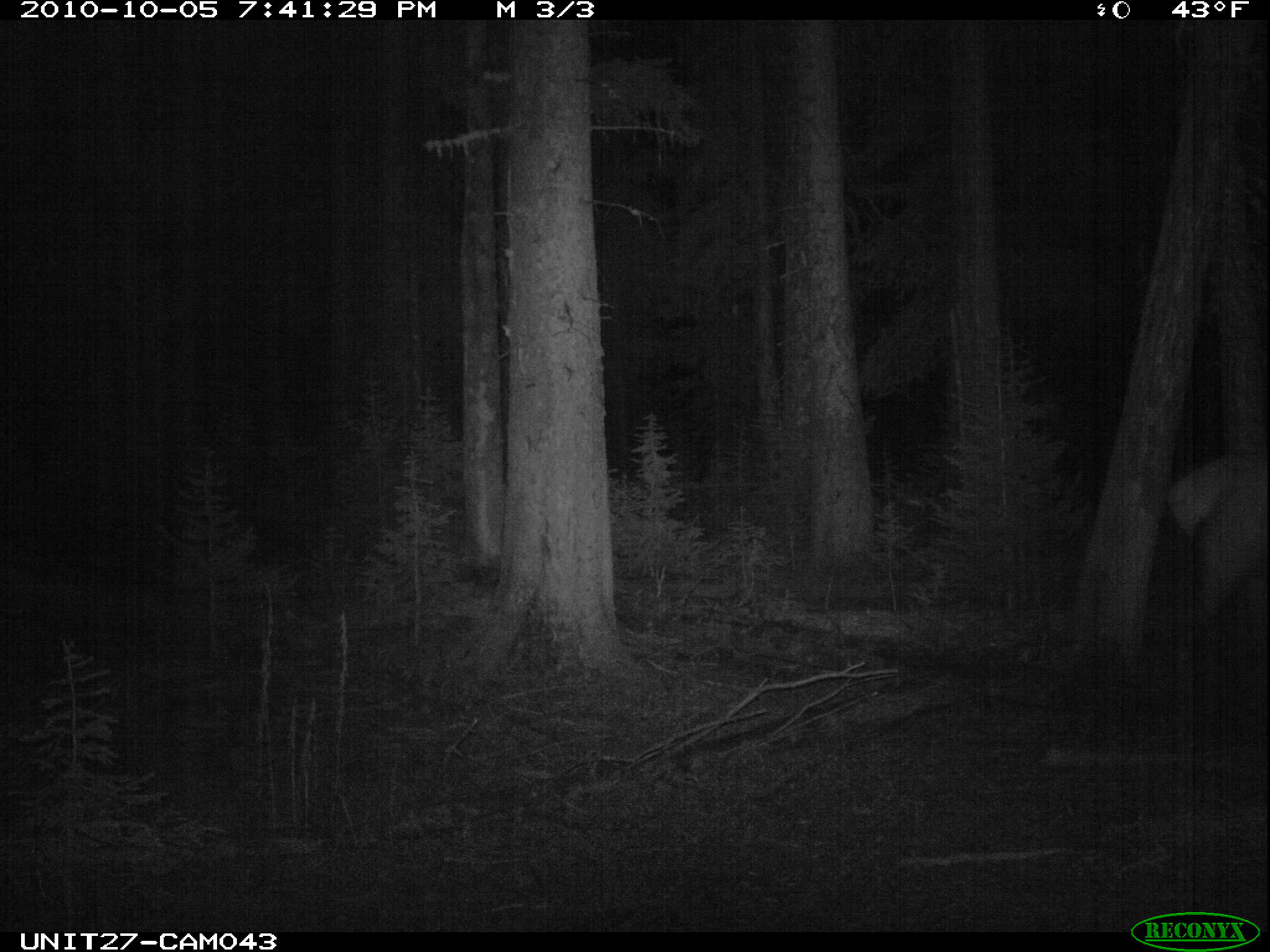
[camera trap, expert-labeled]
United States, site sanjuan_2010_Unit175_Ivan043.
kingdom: Animalia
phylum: Chordata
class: Mammalia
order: Artiodactyla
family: Cervidae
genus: Cervus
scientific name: Cervus elaphus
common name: red deer